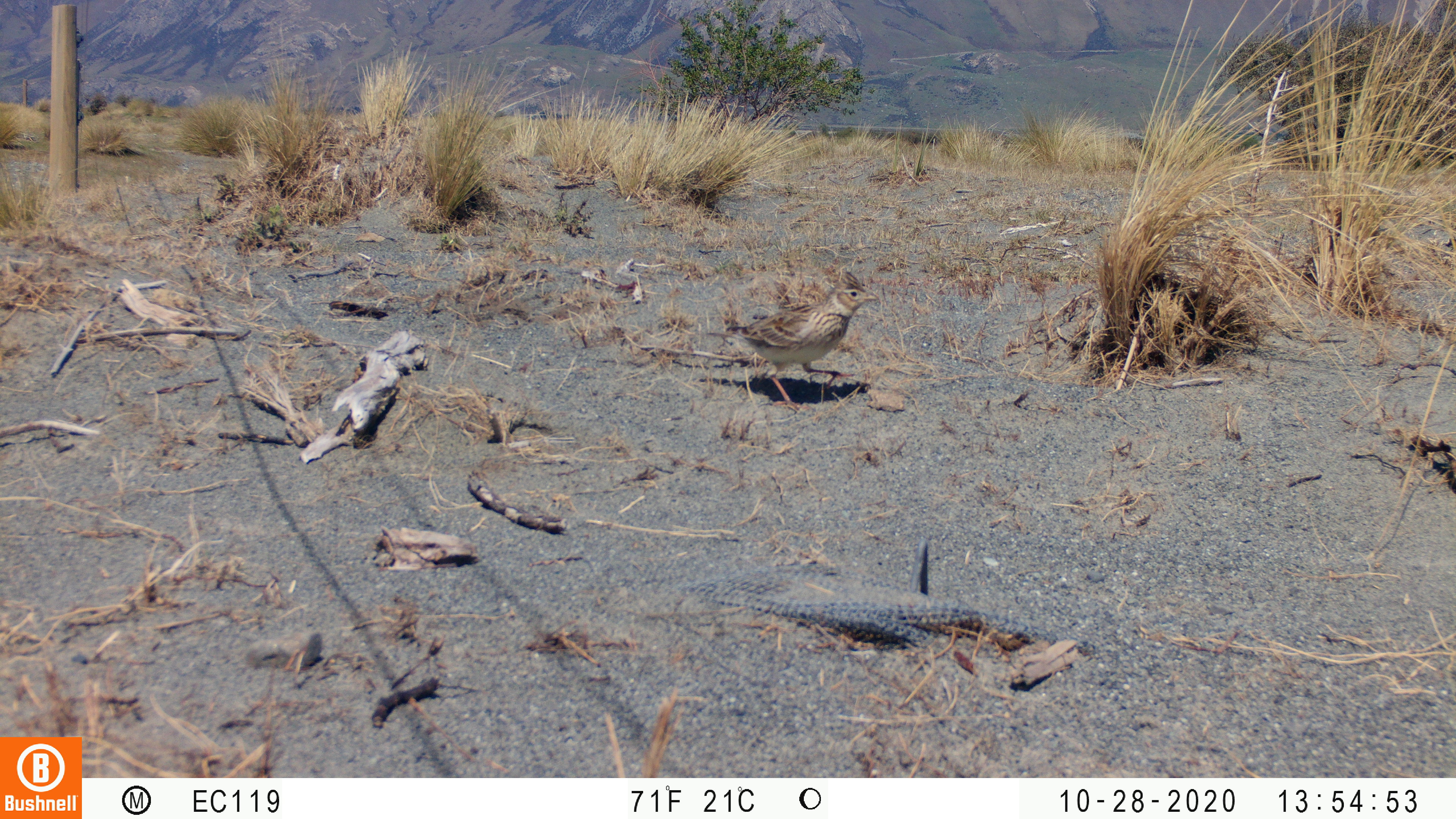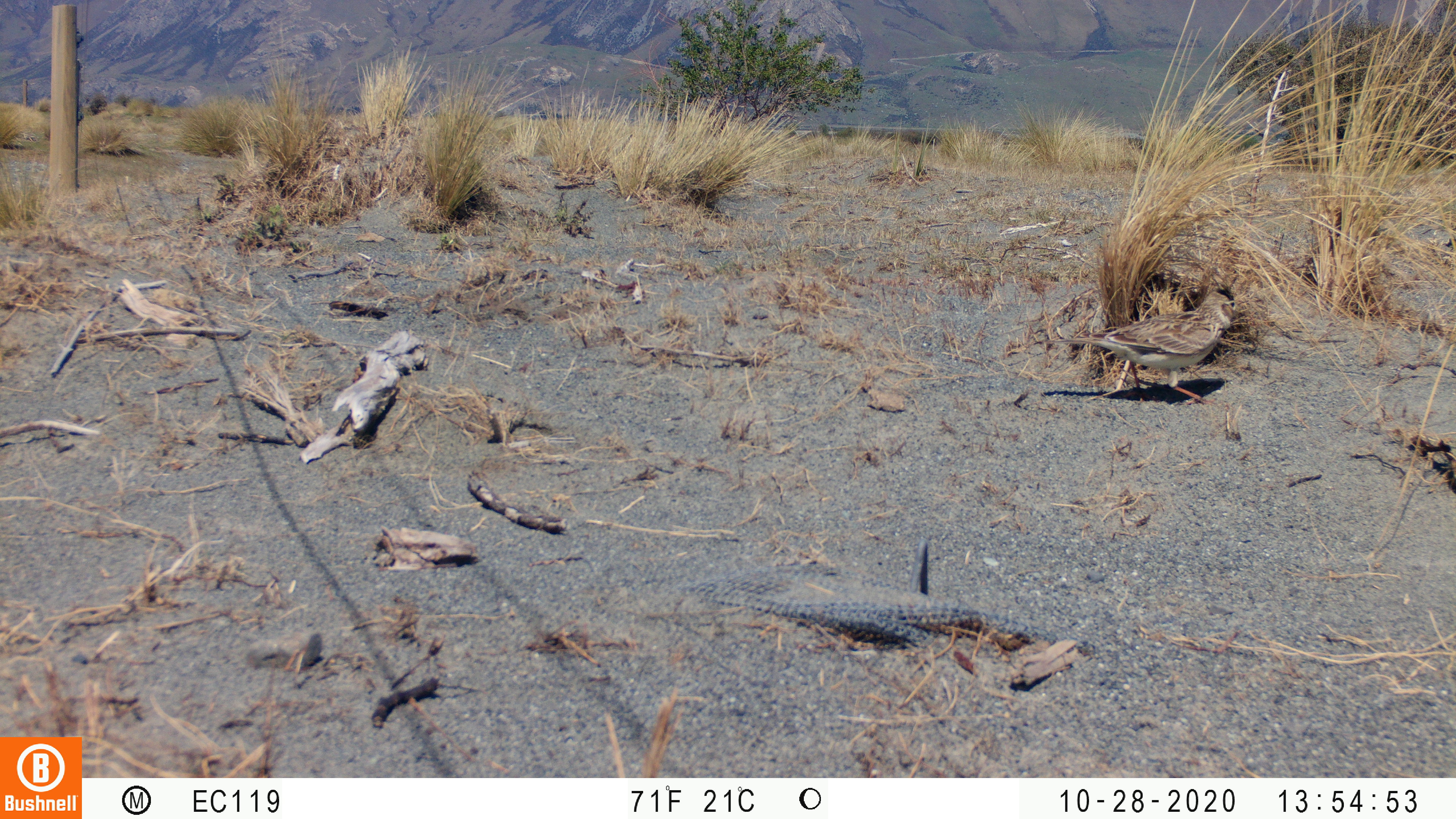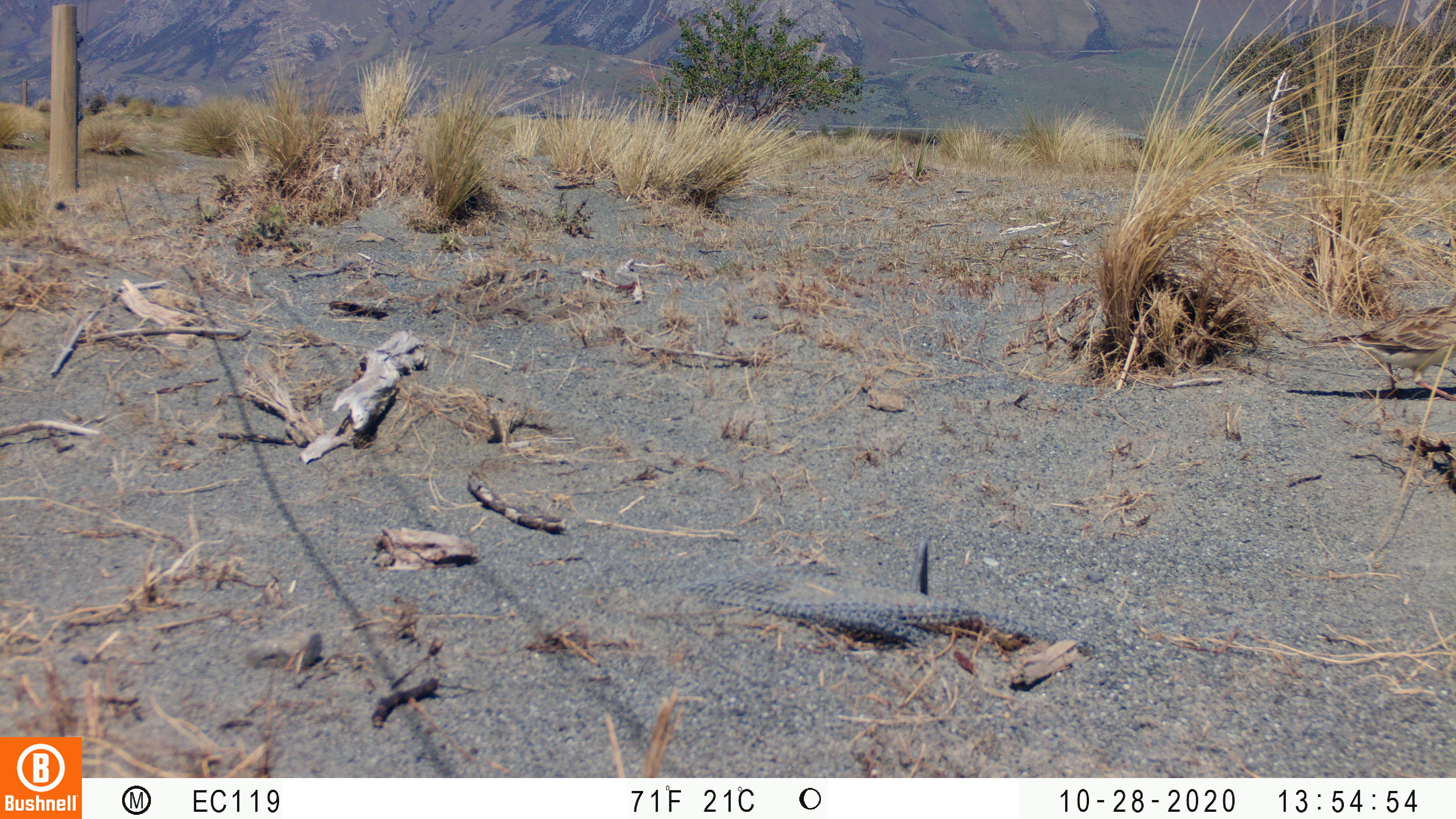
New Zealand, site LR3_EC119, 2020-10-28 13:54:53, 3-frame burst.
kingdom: Animalia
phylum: Chordata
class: Aves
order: Passeriformes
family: Motacillidae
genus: Anthus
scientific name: Anthus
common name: pipit